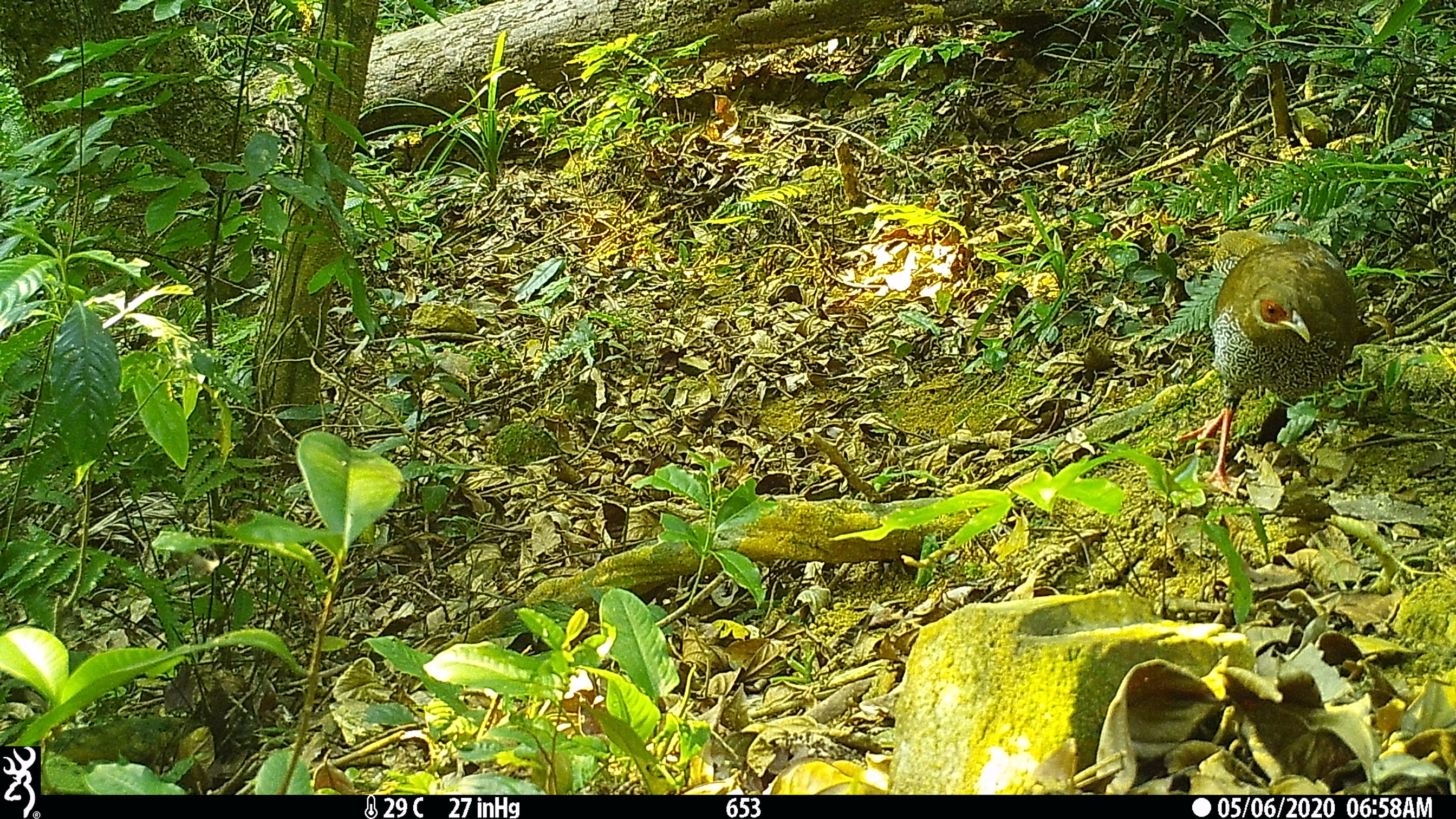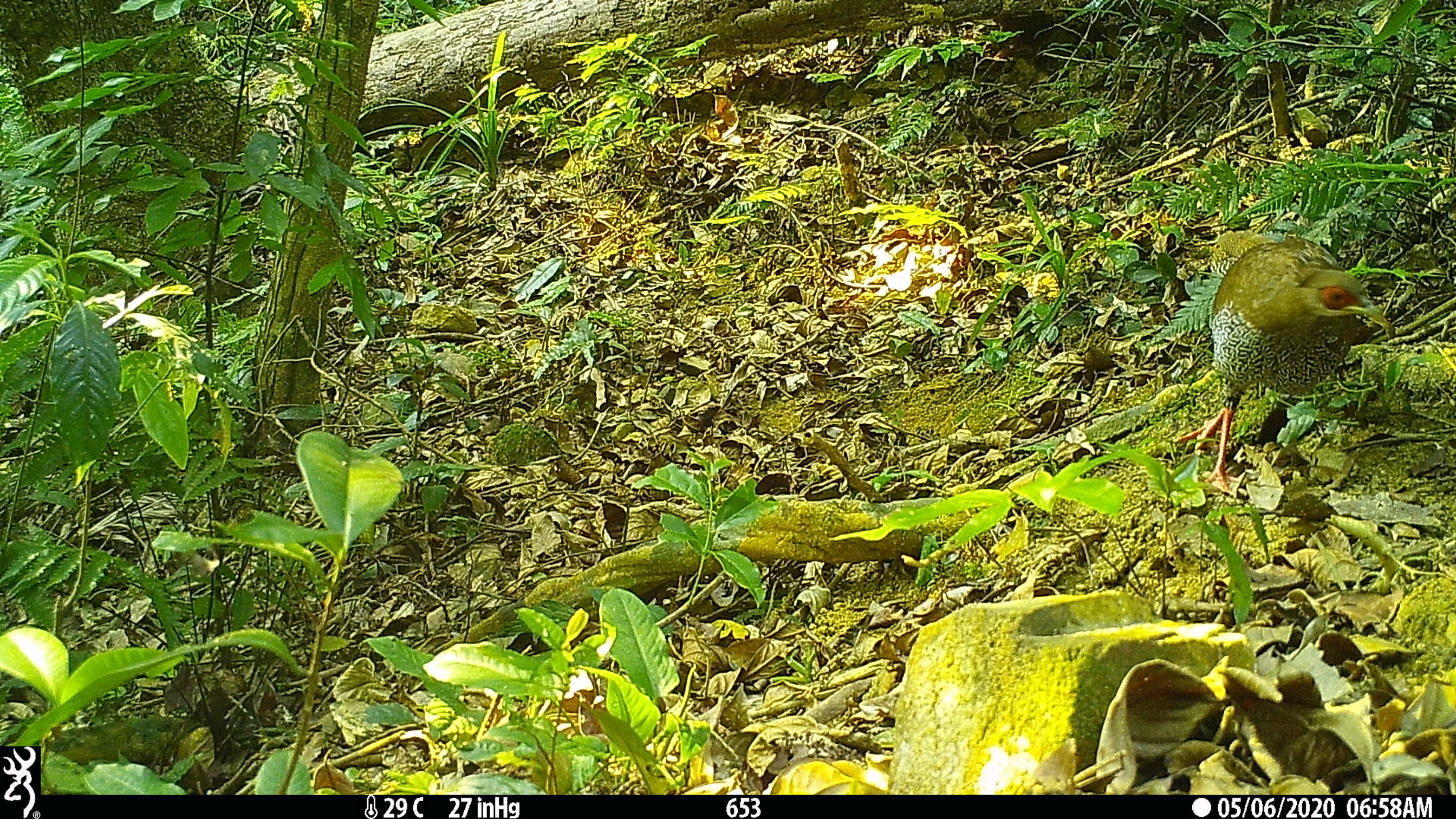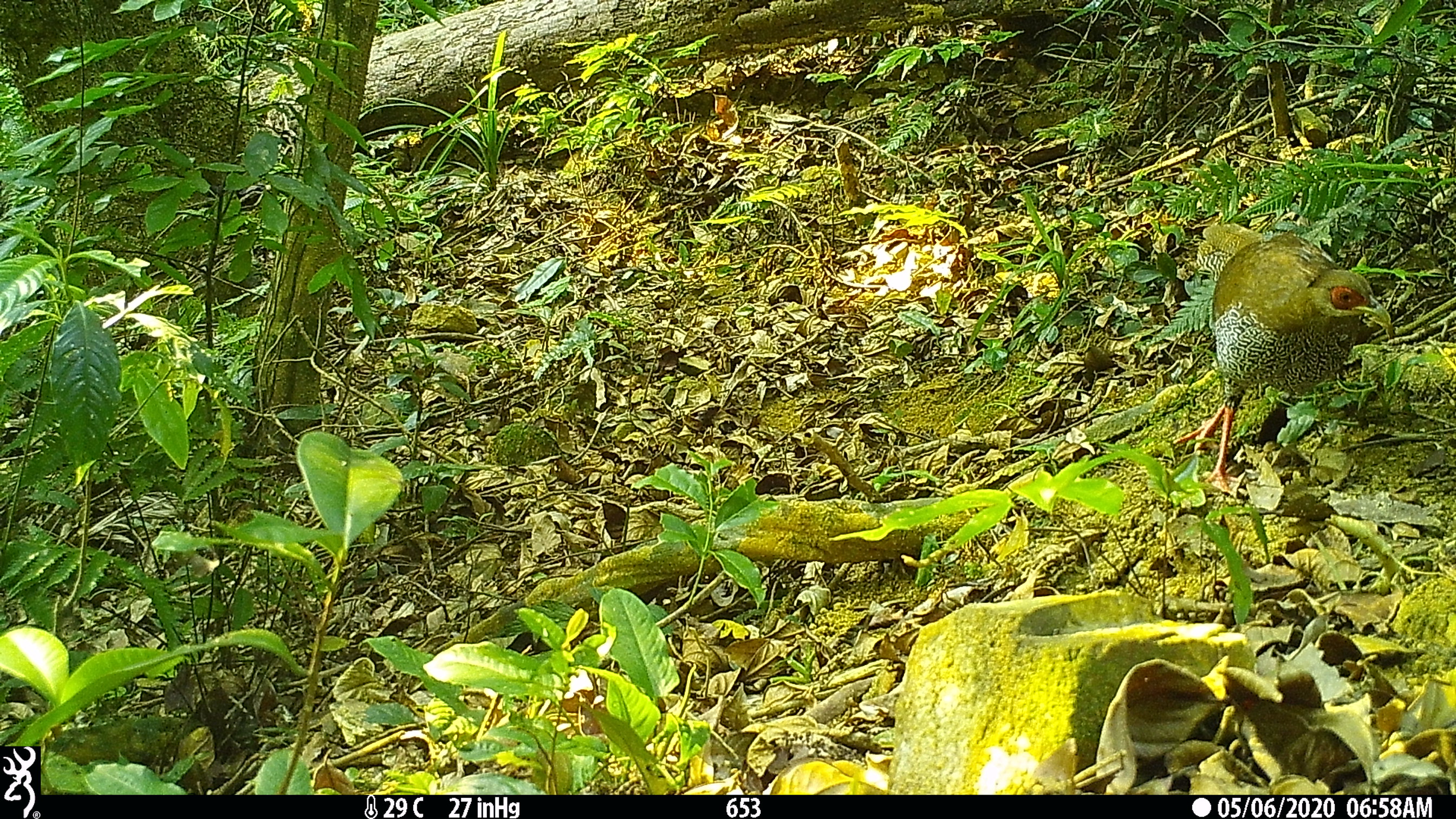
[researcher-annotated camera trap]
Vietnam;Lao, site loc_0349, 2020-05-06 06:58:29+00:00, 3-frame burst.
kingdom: Animalia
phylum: Chordata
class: Aves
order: Galliformes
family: Phasianidae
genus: Lophura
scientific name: Lophura nycthemera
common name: silver pheasant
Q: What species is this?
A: Silver pheasant (Lophura nycthemera).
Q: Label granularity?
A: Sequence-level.